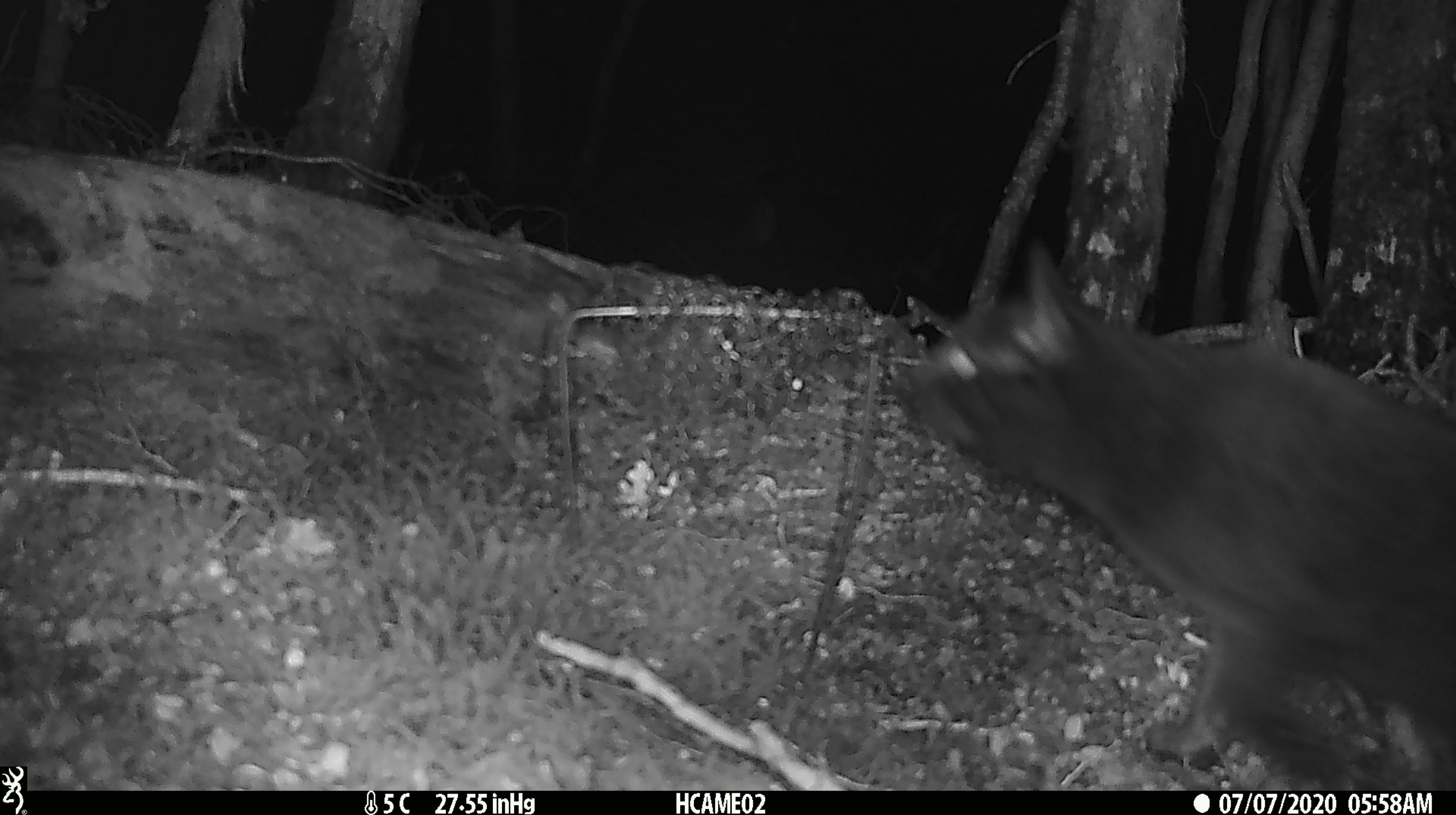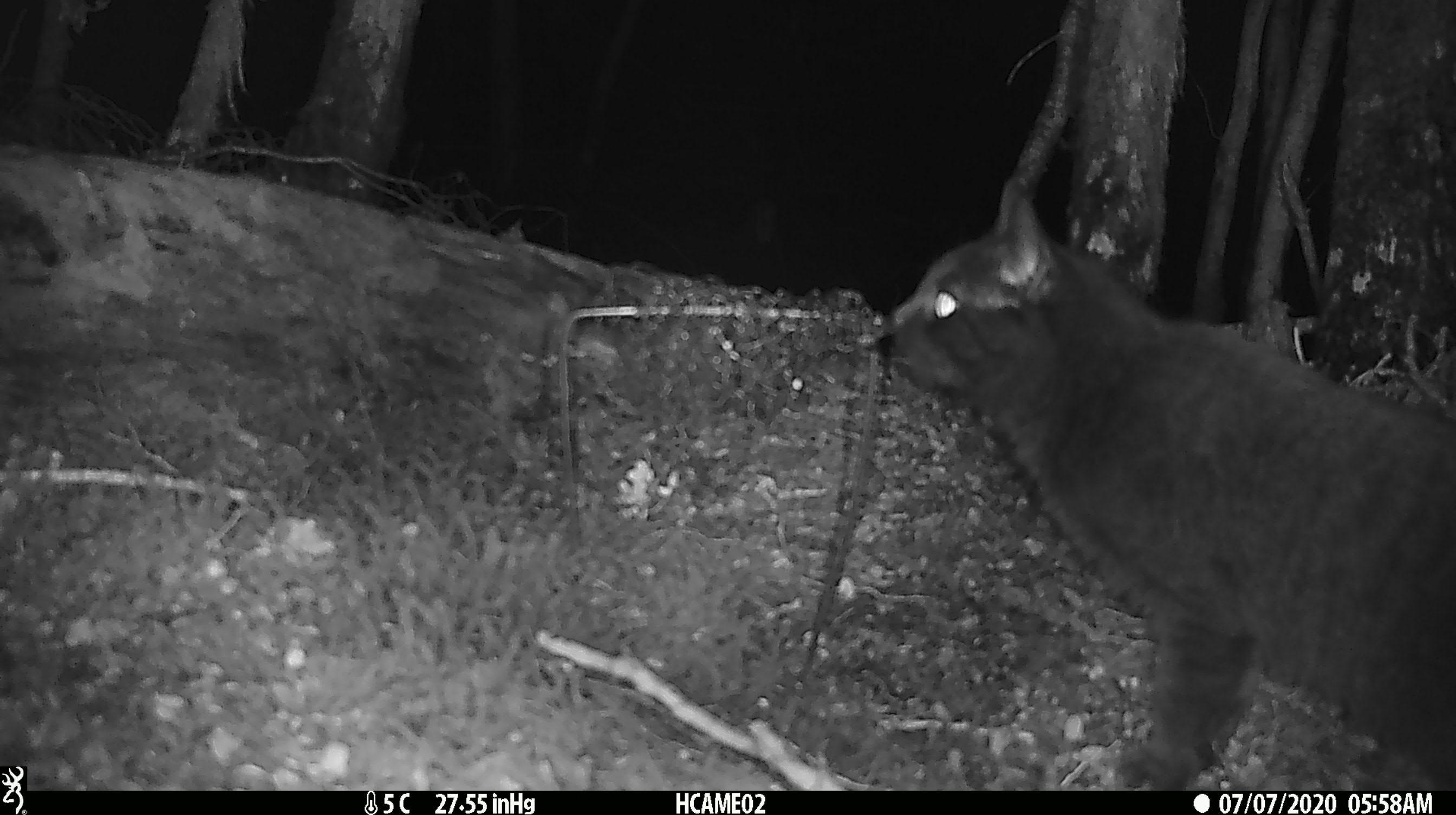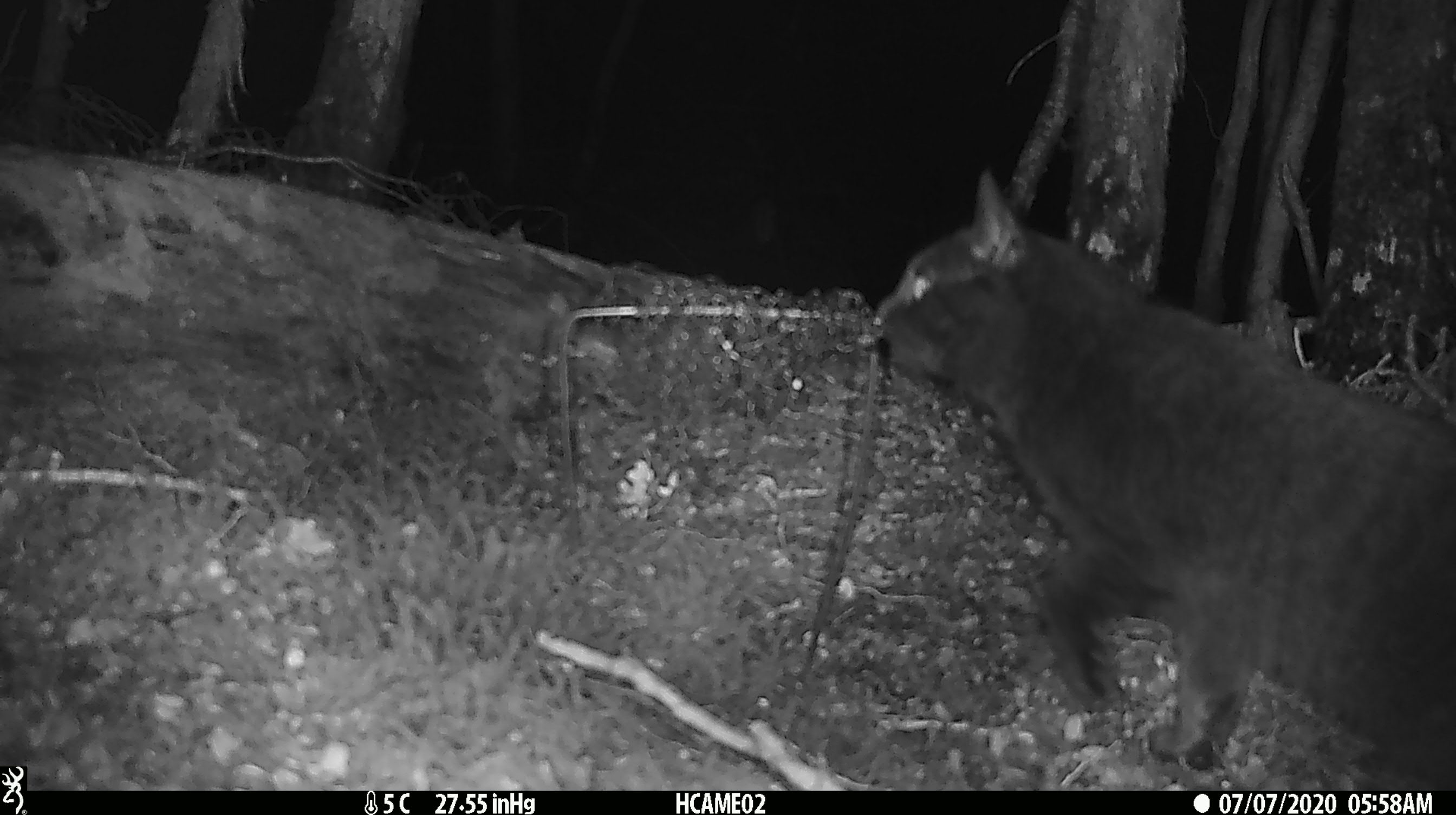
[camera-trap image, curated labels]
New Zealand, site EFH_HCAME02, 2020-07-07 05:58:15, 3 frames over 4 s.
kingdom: Animalia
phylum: Chordata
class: Mammalia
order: Carnivora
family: Felidae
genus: Felis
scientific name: Felis catus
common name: domestic cat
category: cat